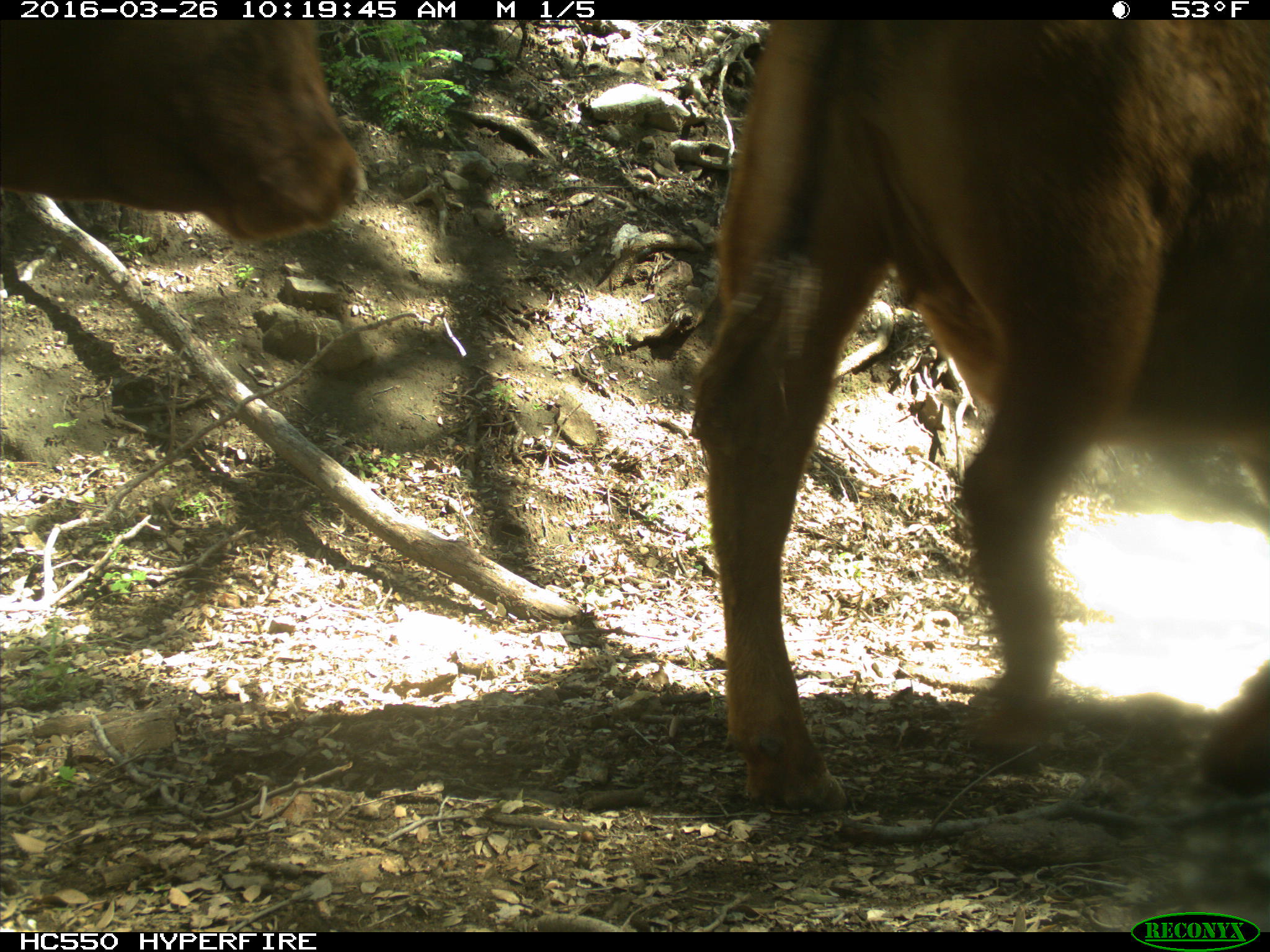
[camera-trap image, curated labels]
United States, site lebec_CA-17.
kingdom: Animalia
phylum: Chordata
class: Mammalia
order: Artiodactyla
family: Bovidae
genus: Bos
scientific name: Bos taurus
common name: domestic cow